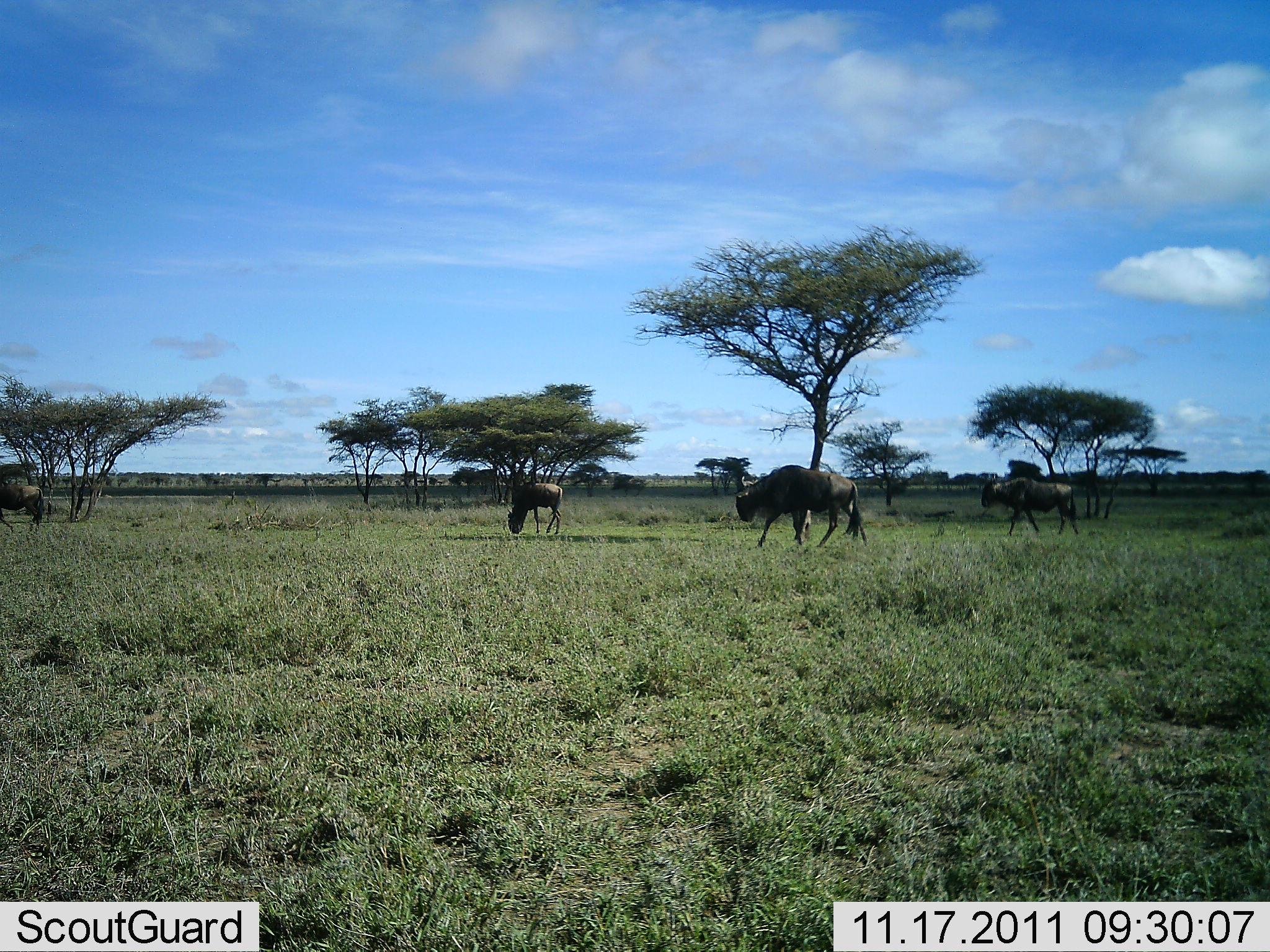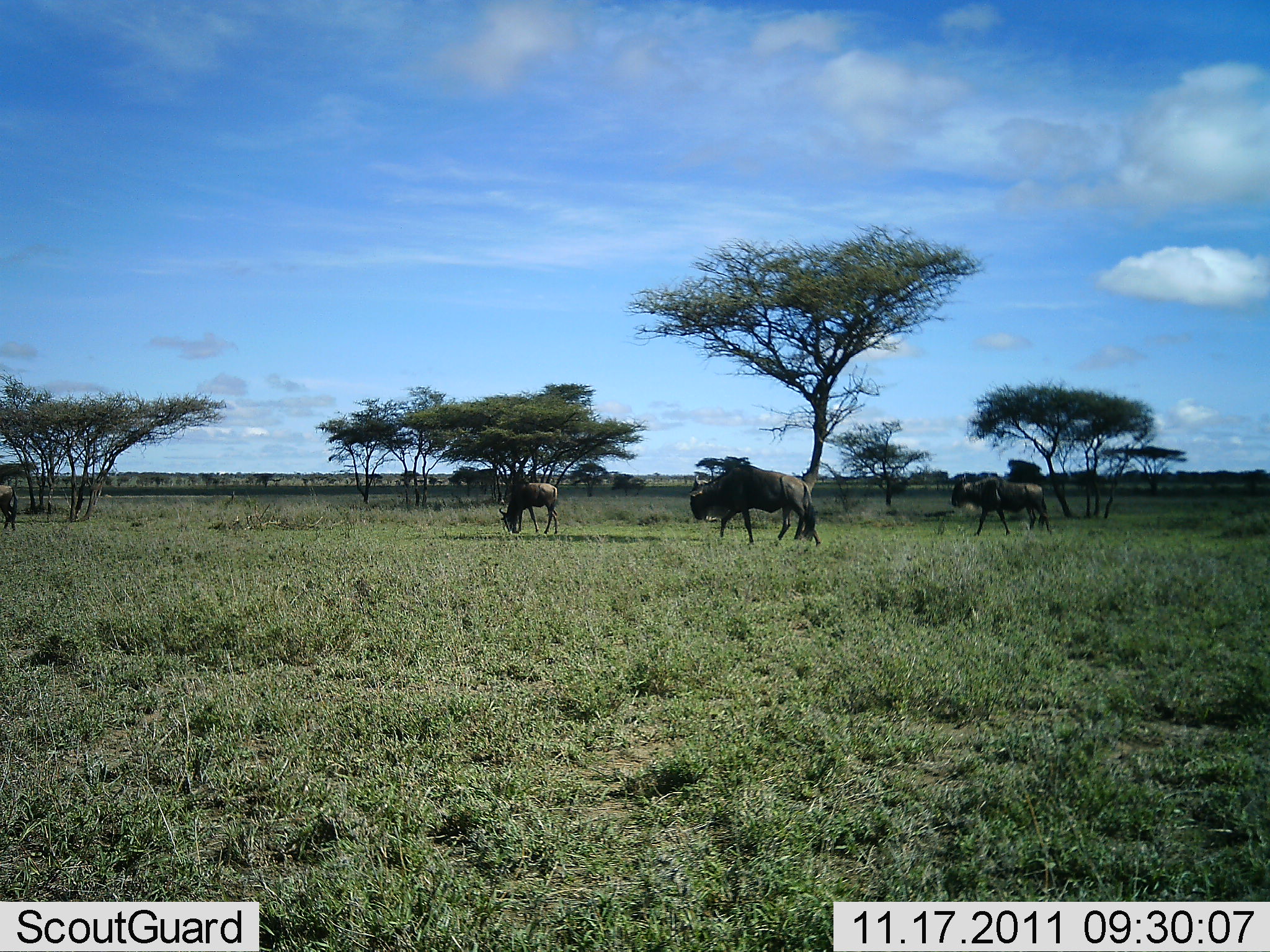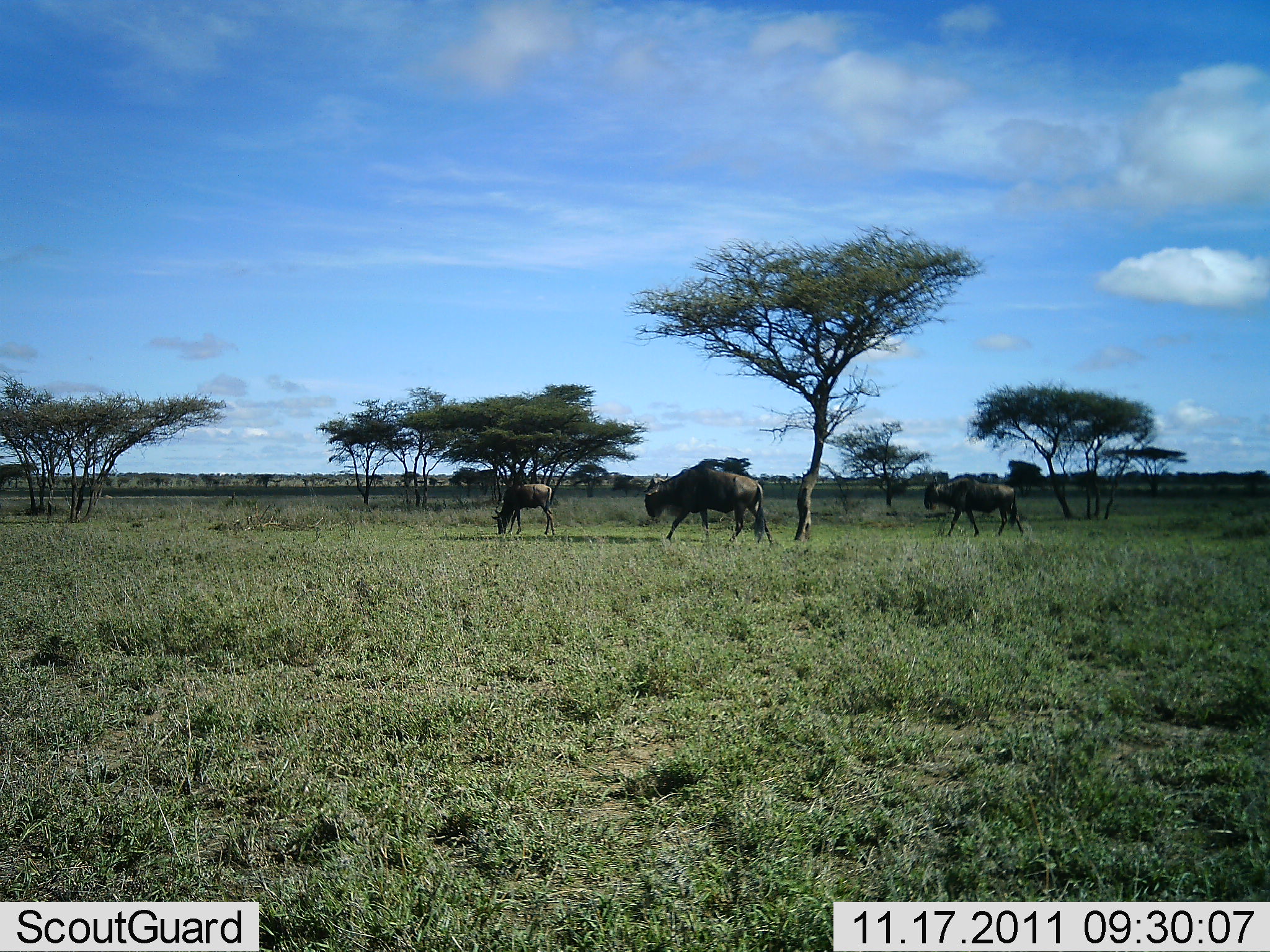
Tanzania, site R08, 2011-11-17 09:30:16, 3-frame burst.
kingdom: Animalia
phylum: Chordata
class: Mammalia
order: Artiodactyla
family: Bovidae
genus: Connochaetes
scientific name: Connochaetes taurinus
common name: blue wildebeest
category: wildebeest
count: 4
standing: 18%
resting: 0%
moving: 82%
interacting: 0%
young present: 0%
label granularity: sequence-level